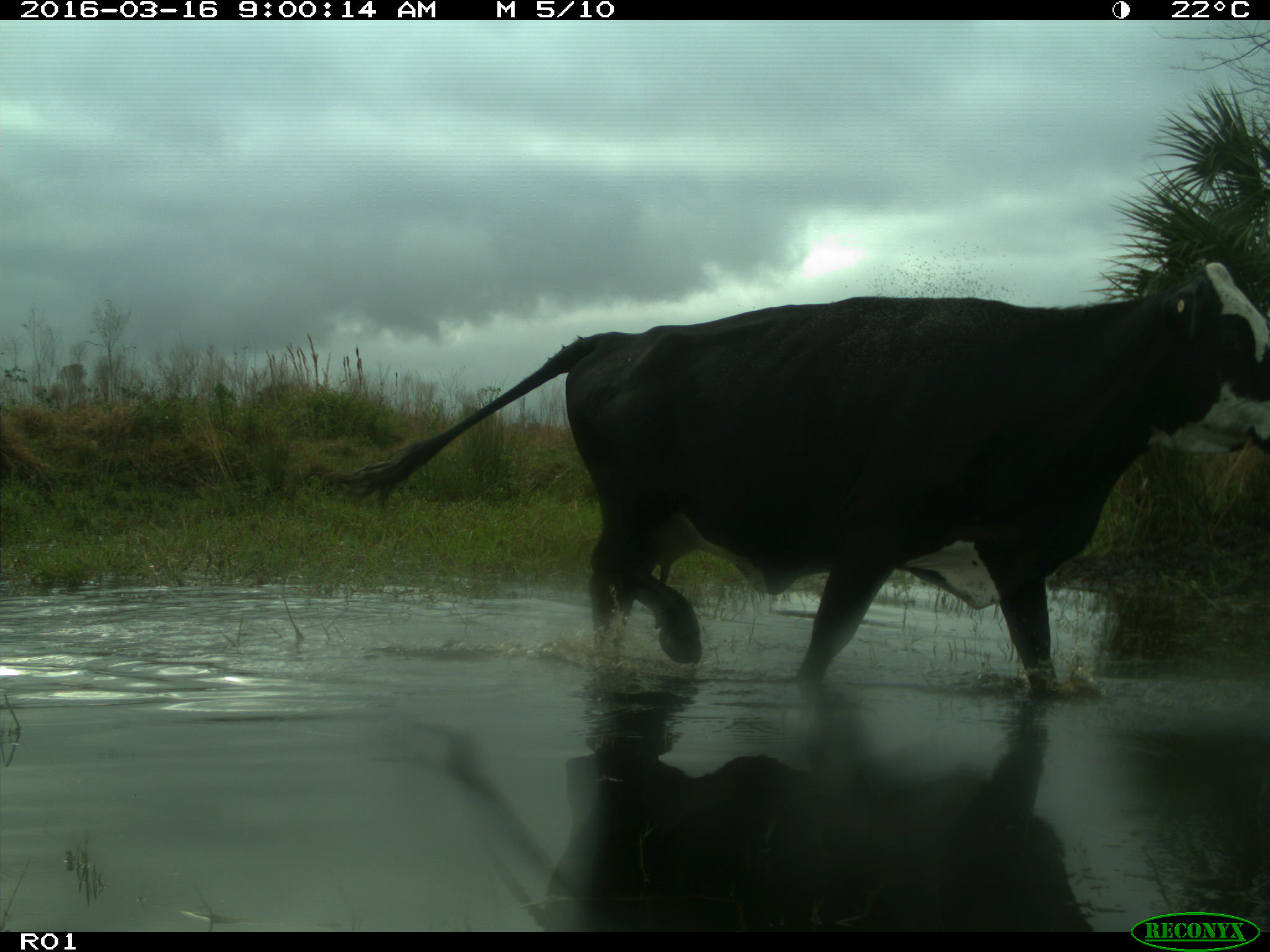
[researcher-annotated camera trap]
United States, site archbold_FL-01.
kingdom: Animalia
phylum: Chordata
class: Mammalia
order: Artiodactyla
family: Bovidae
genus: Bos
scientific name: Bos taurus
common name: domestic cow